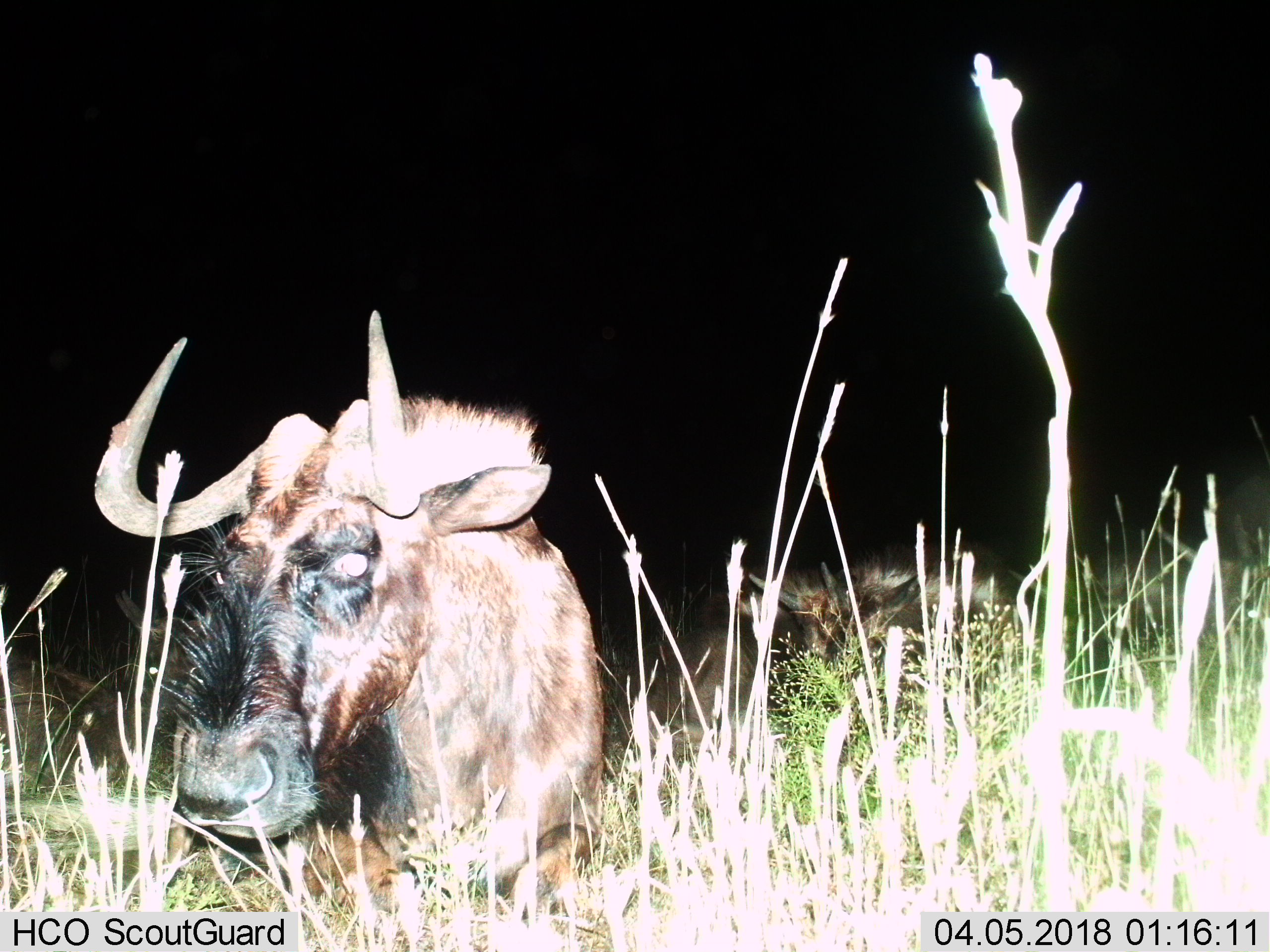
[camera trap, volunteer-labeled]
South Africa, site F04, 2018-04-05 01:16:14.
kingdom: Animalia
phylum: Chordata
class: Mammalia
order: Artiodactyla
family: Bovidae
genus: Connochaetes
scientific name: Connochaetes gnou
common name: black wildebeest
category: wildebeestblack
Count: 3.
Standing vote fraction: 0%.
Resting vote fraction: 100%.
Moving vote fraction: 0%.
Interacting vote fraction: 0%.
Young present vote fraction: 50%.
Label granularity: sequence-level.